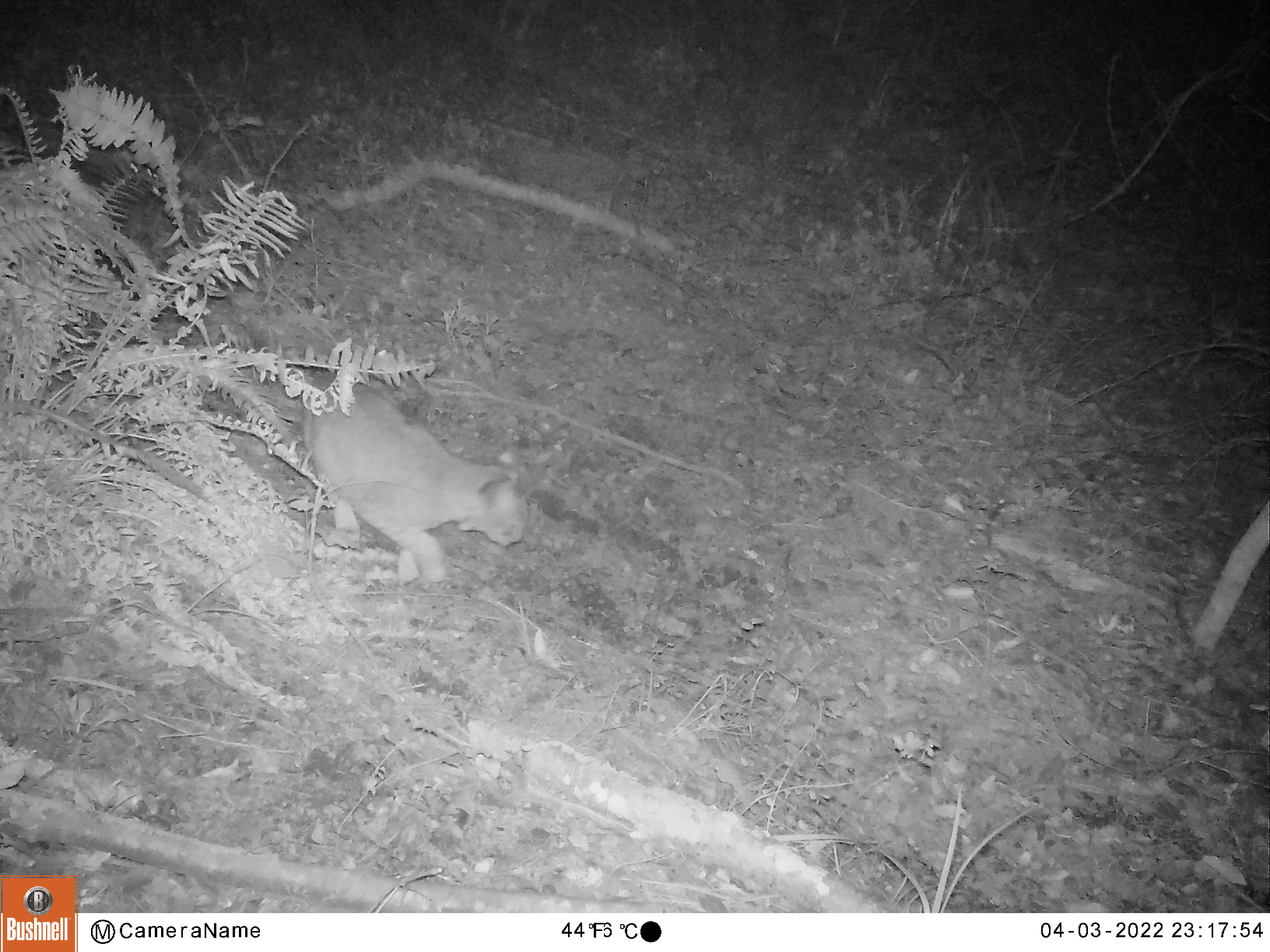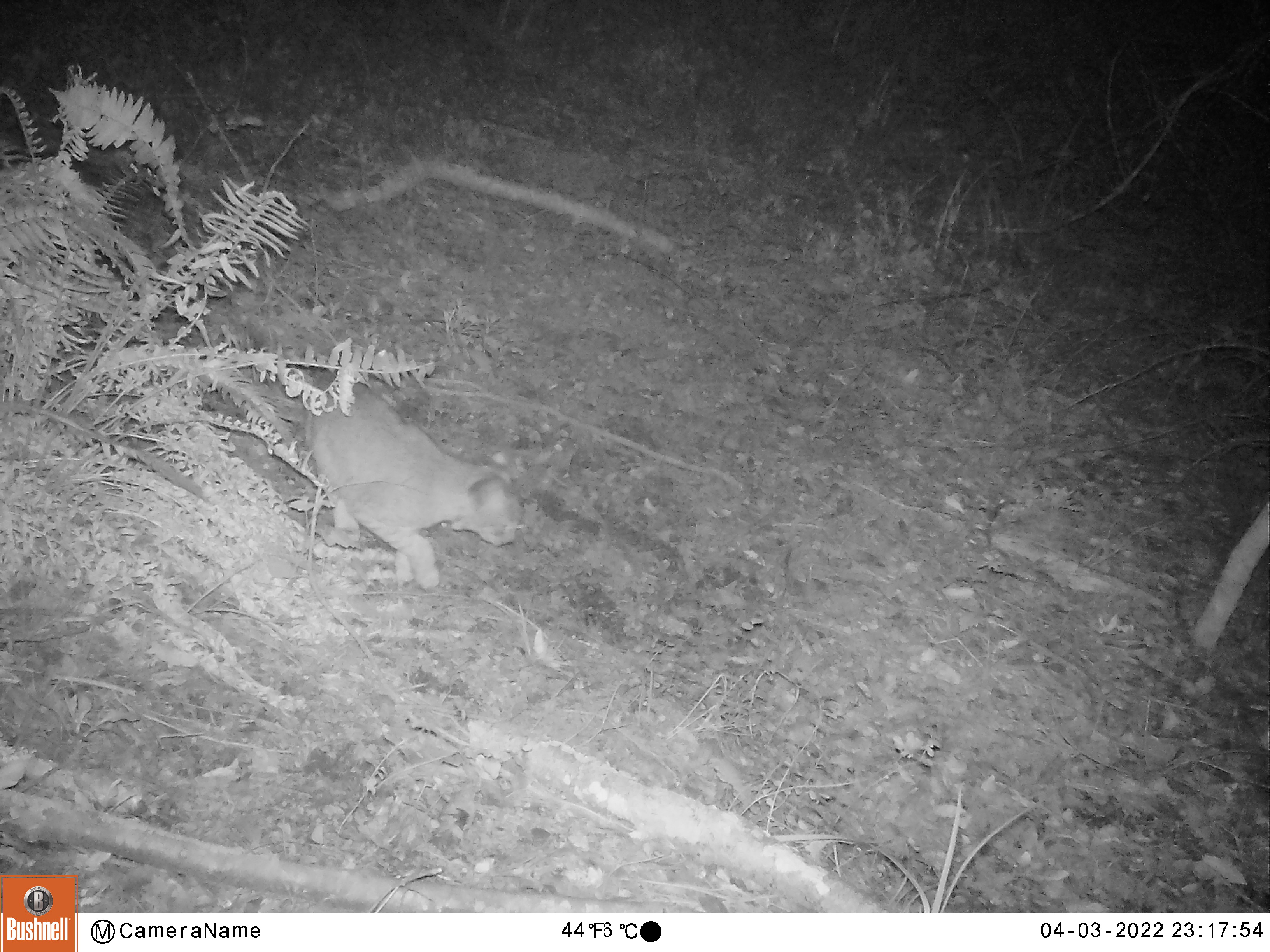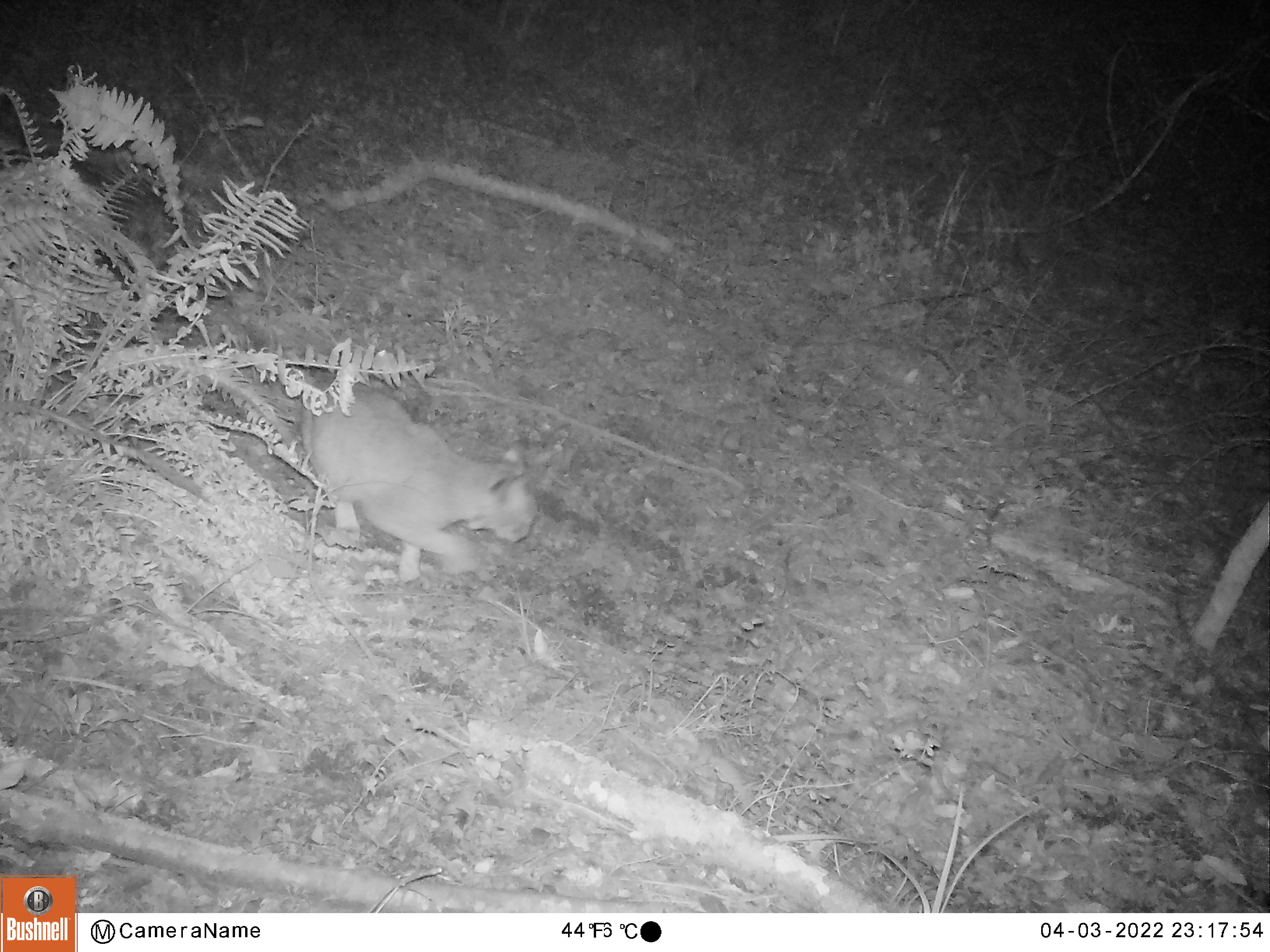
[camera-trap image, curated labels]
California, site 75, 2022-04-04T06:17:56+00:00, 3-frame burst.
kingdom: Animalia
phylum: Chordata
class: Mammalia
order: Carnivora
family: Felidae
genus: Lynx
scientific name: Lynx rufus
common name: bobcat